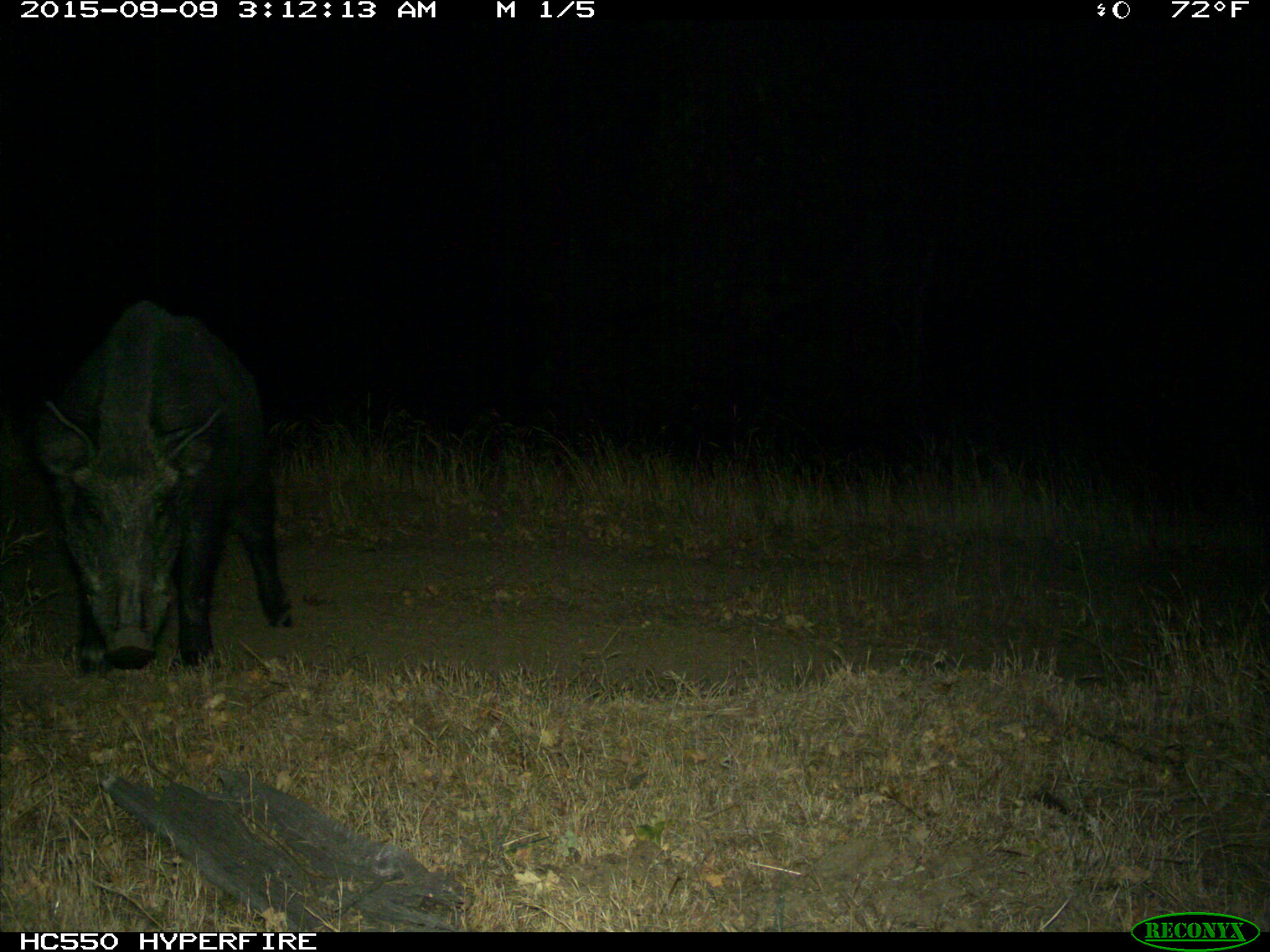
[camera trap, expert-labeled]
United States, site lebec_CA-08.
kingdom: Animalia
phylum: Chordata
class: Mammalia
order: Artiodactyla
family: Suidae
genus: Sus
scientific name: Sus scrofa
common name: wild boar